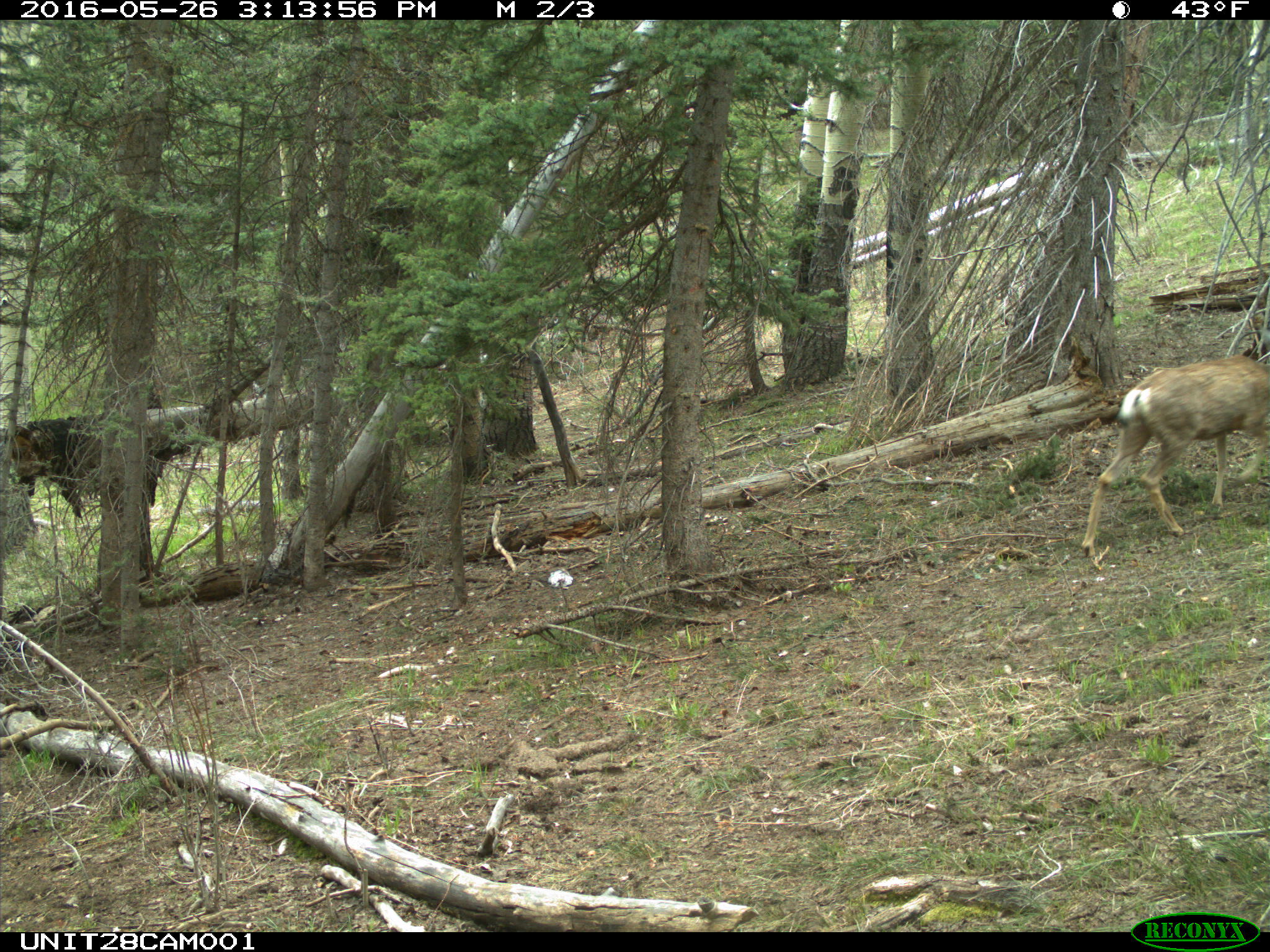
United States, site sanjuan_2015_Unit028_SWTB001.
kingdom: Animalia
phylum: Chordata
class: Mammalia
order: Artiodactyla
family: Cervidae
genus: Odocoileus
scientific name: Odocoileus hemionus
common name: mule deer